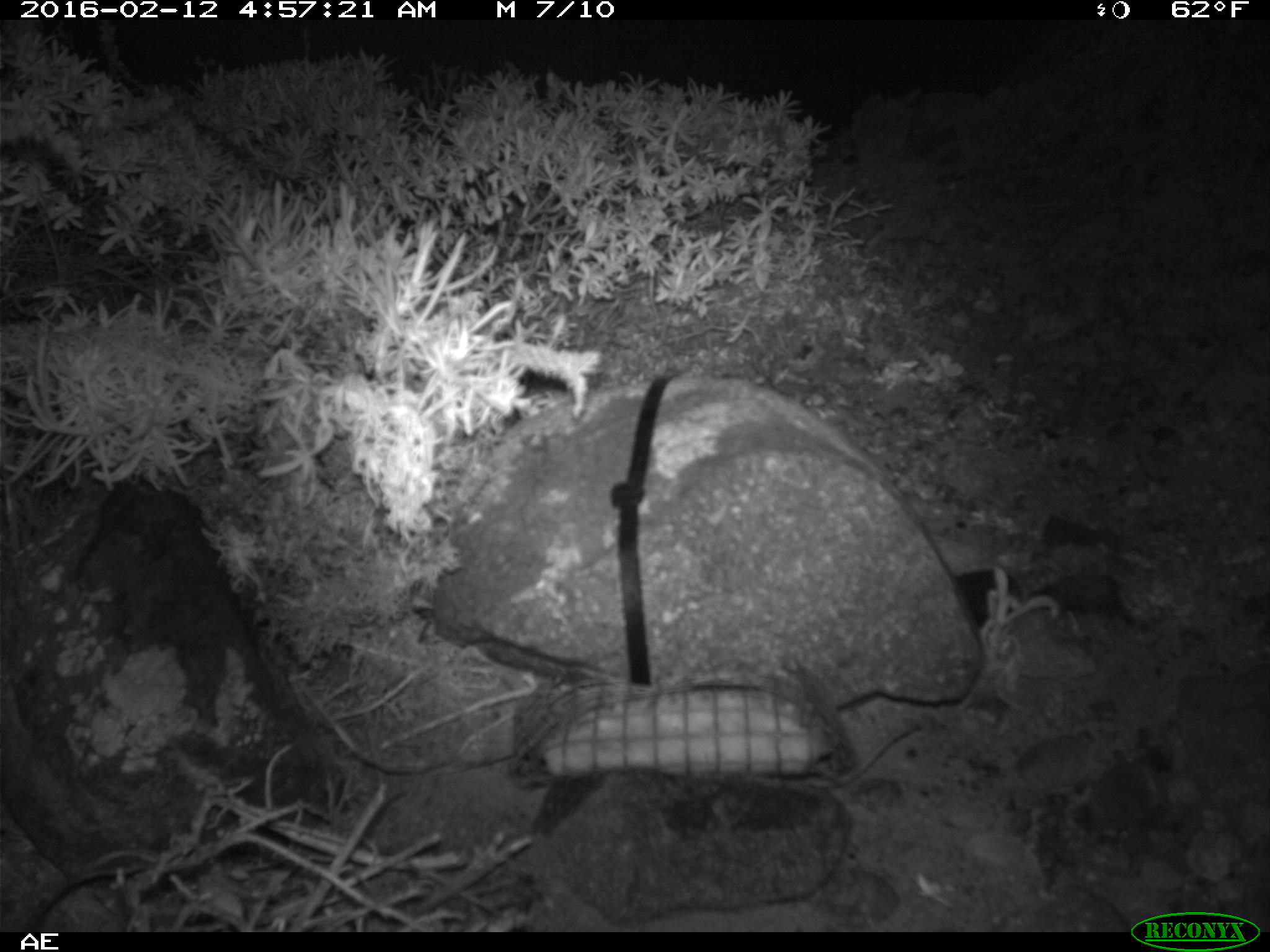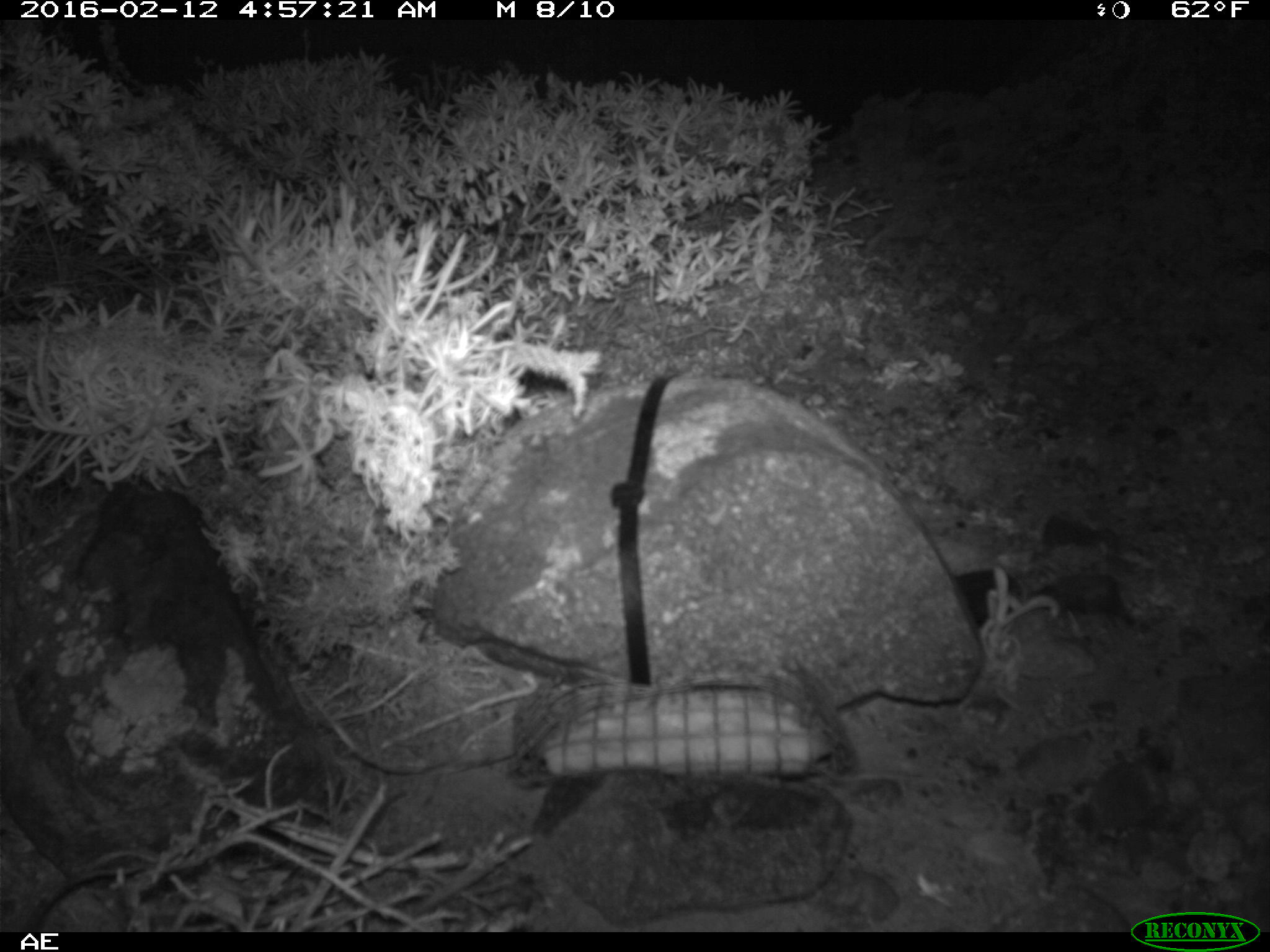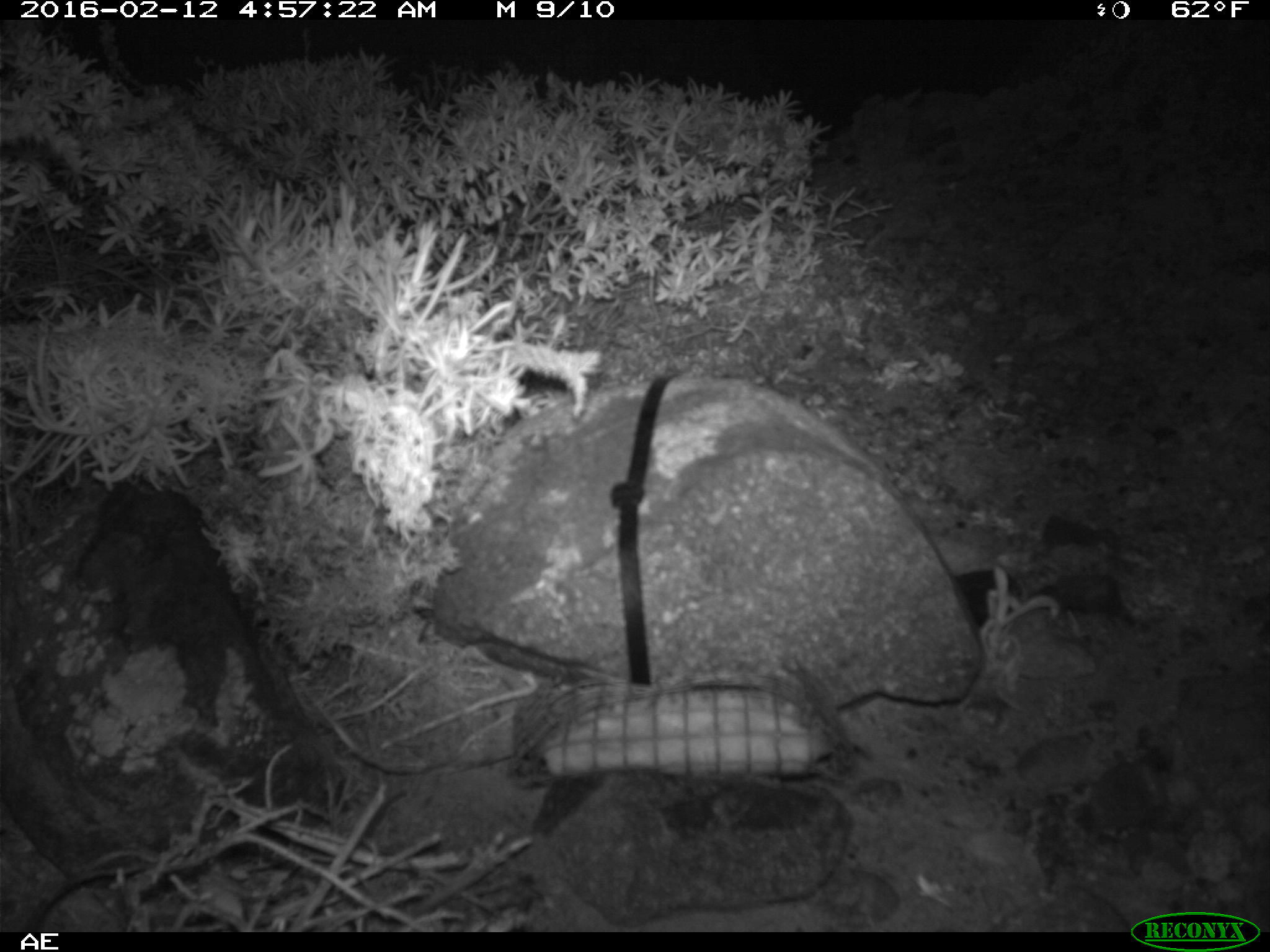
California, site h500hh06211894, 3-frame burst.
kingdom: Animalia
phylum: Chordata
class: Mammalia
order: Rodentia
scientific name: Rodentia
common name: rodent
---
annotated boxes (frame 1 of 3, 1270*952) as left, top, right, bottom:
rodent: 803, 724, 921, 788